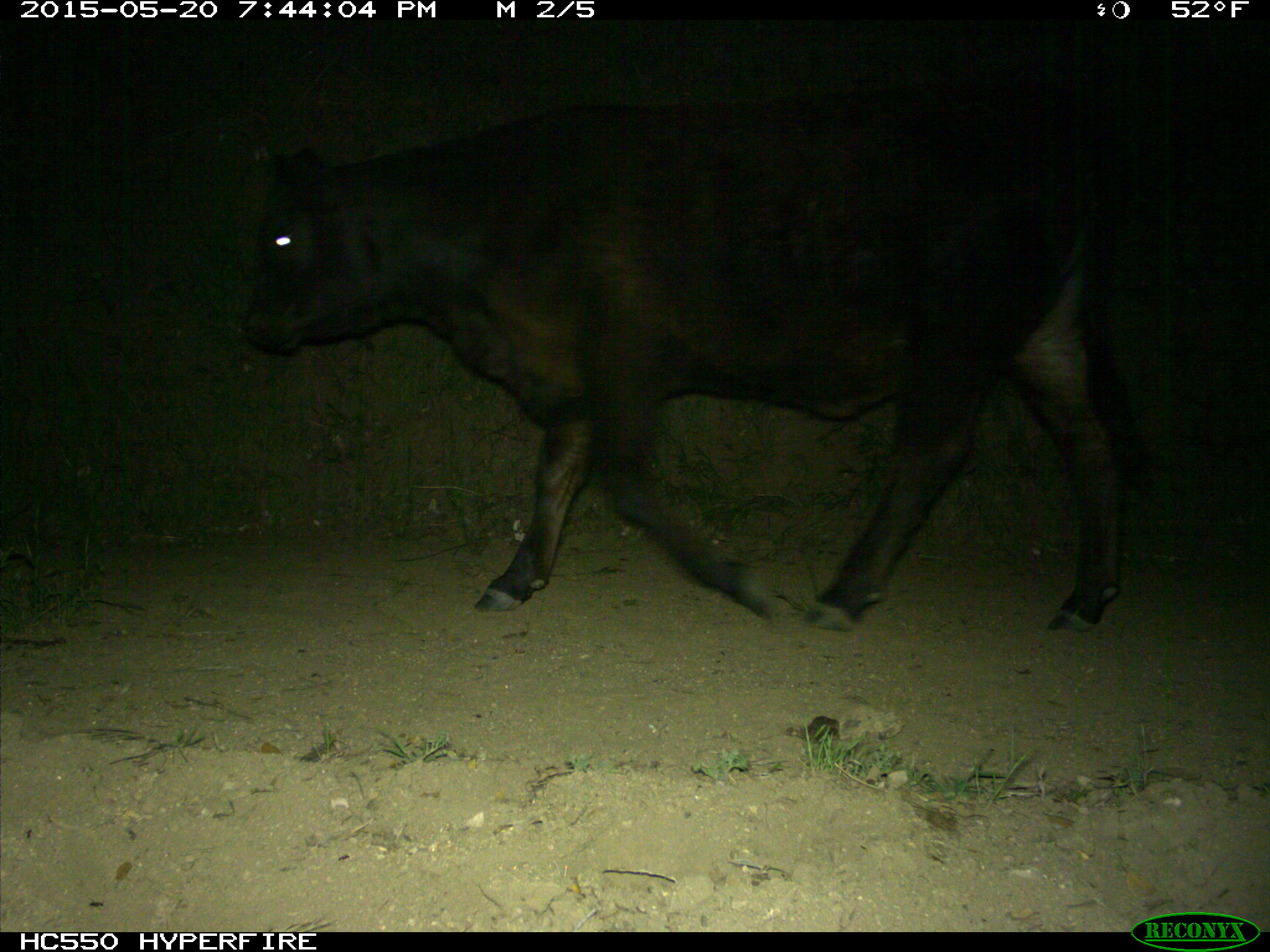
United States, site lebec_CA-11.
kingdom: Animalia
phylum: Chordata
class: Mammalia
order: Artiodactyla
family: Bovidae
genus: Bos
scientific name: Bos taurus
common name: domestic cow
Bos taurus (domestic cow).